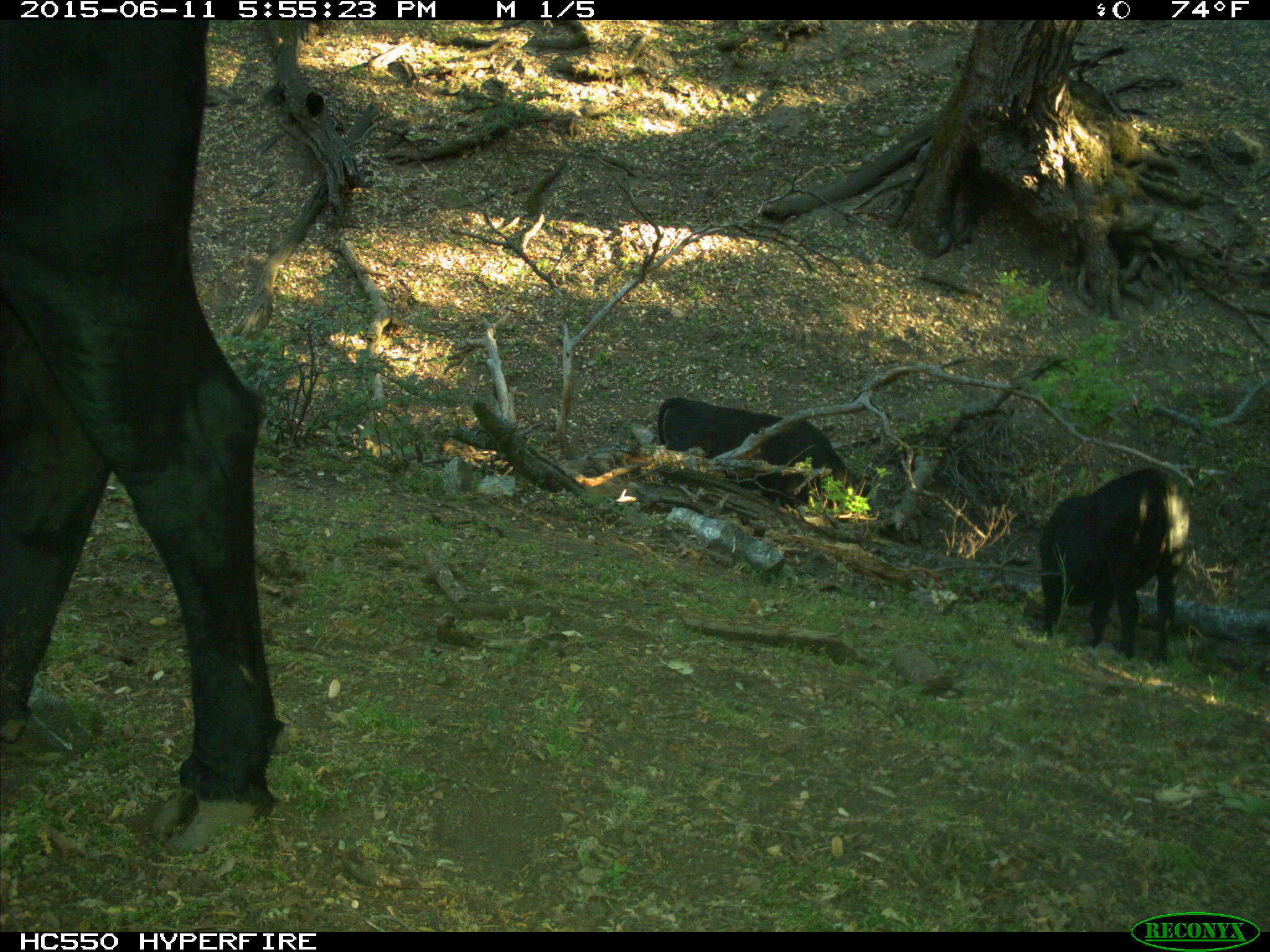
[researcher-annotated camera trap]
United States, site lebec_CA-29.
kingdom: Animalia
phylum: Chordata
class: Mammalia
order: Artiodactyla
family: Bovidae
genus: Bos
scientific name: Bos taurus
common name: domestic cow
Bos taurus (domestic cow).